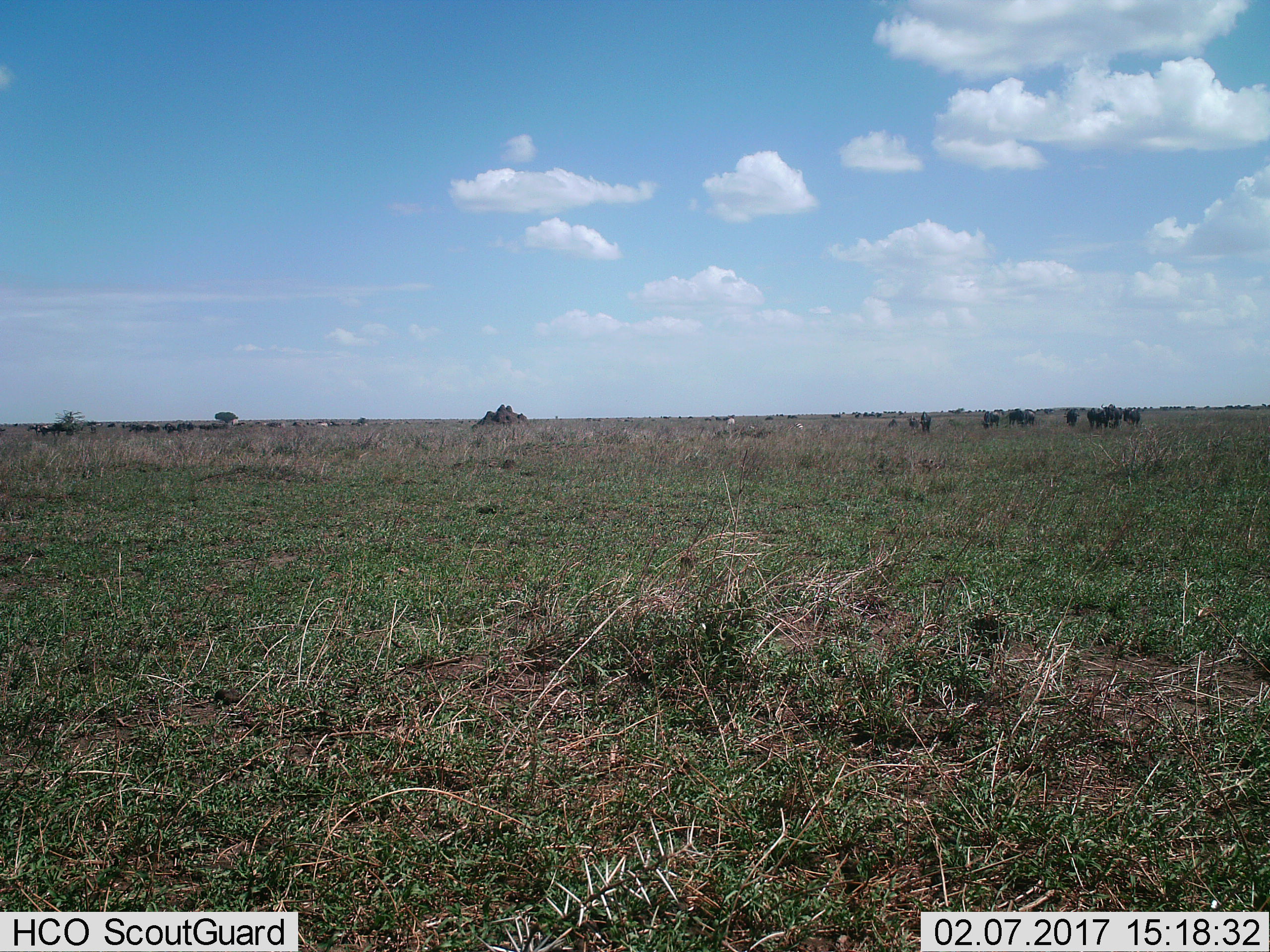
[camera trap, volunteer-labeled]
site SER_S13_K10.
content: unidentified animal